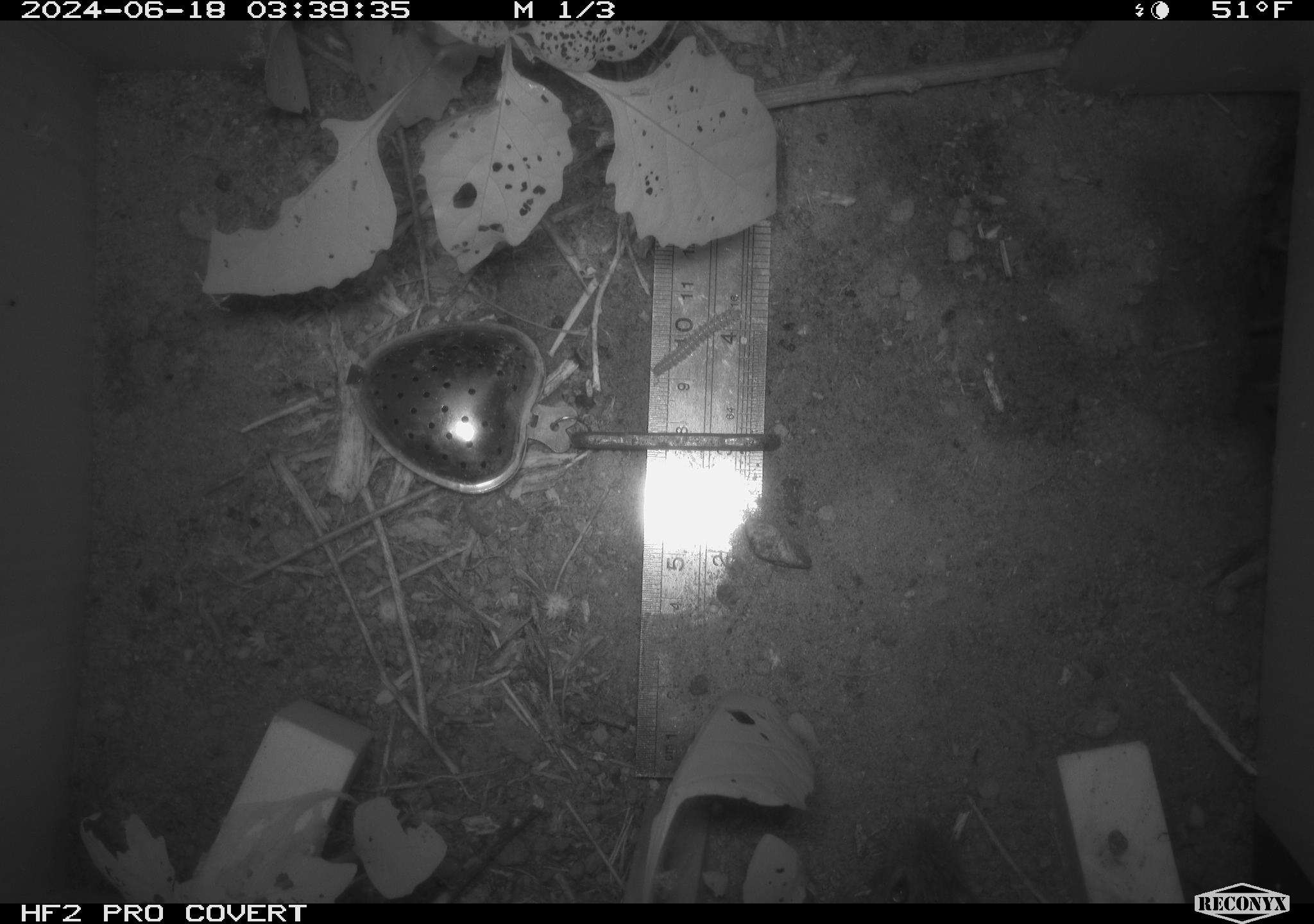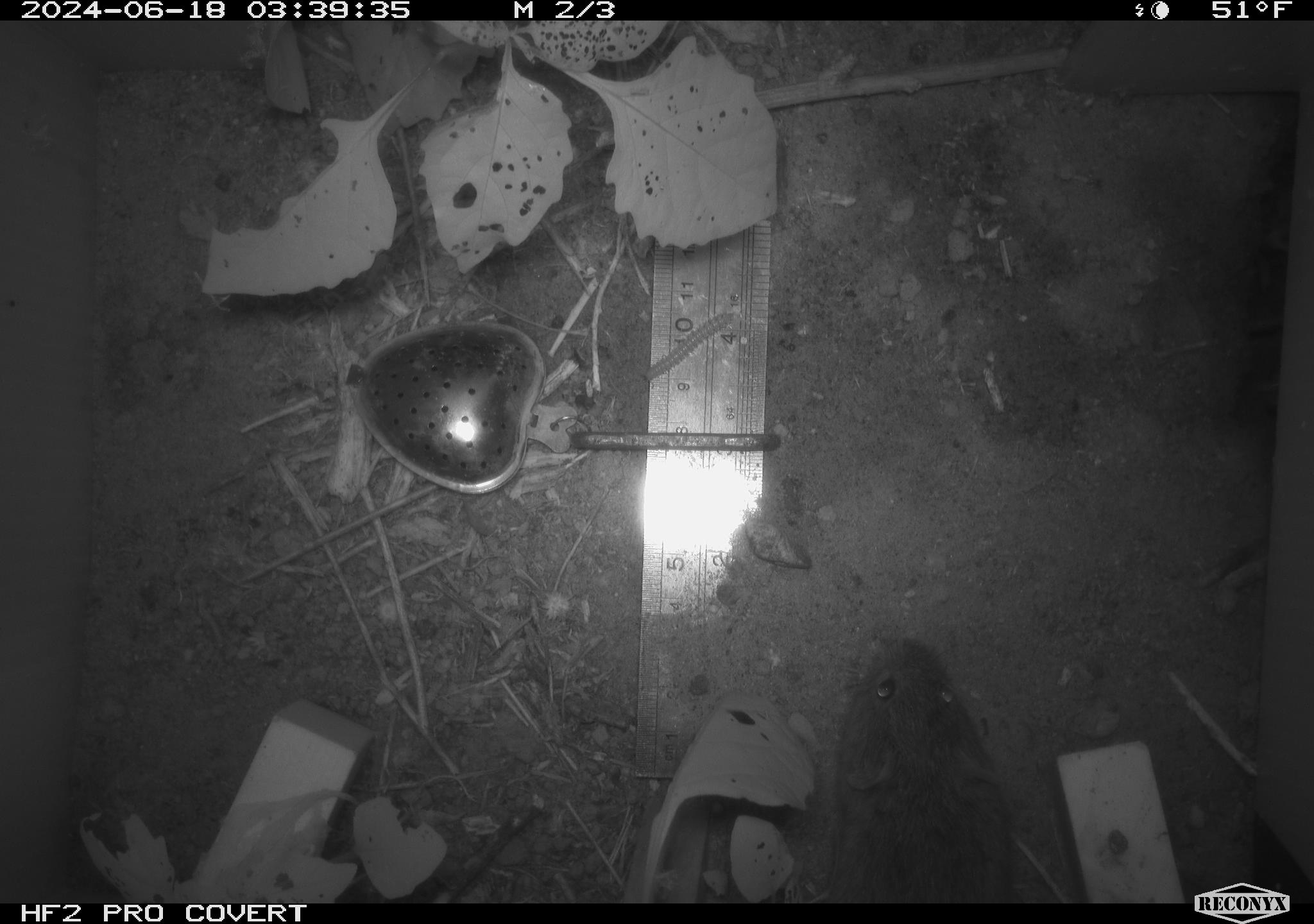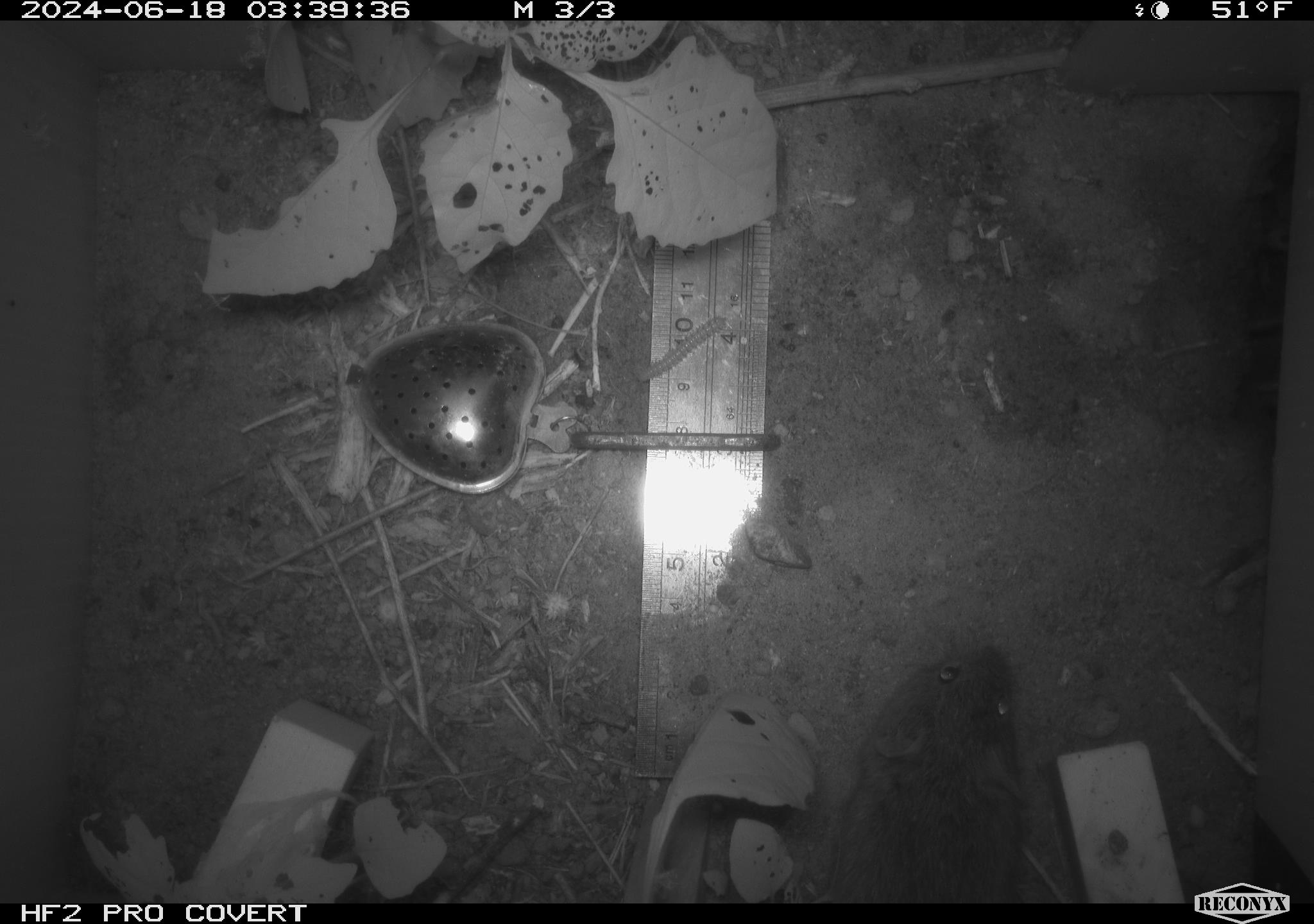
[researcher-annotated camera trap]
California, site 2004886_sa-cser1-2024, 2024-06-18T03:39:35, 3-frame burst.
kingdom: Animalia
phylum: Chordata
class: Mammalia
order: Rodentia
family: Cricetidae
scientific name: Cricetidae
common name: hamsters, voles, lemmings, and allies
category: cricetidae family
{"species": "cricetidae family (hamsters, voles, lemmings, and allies) (Cricetidae)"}